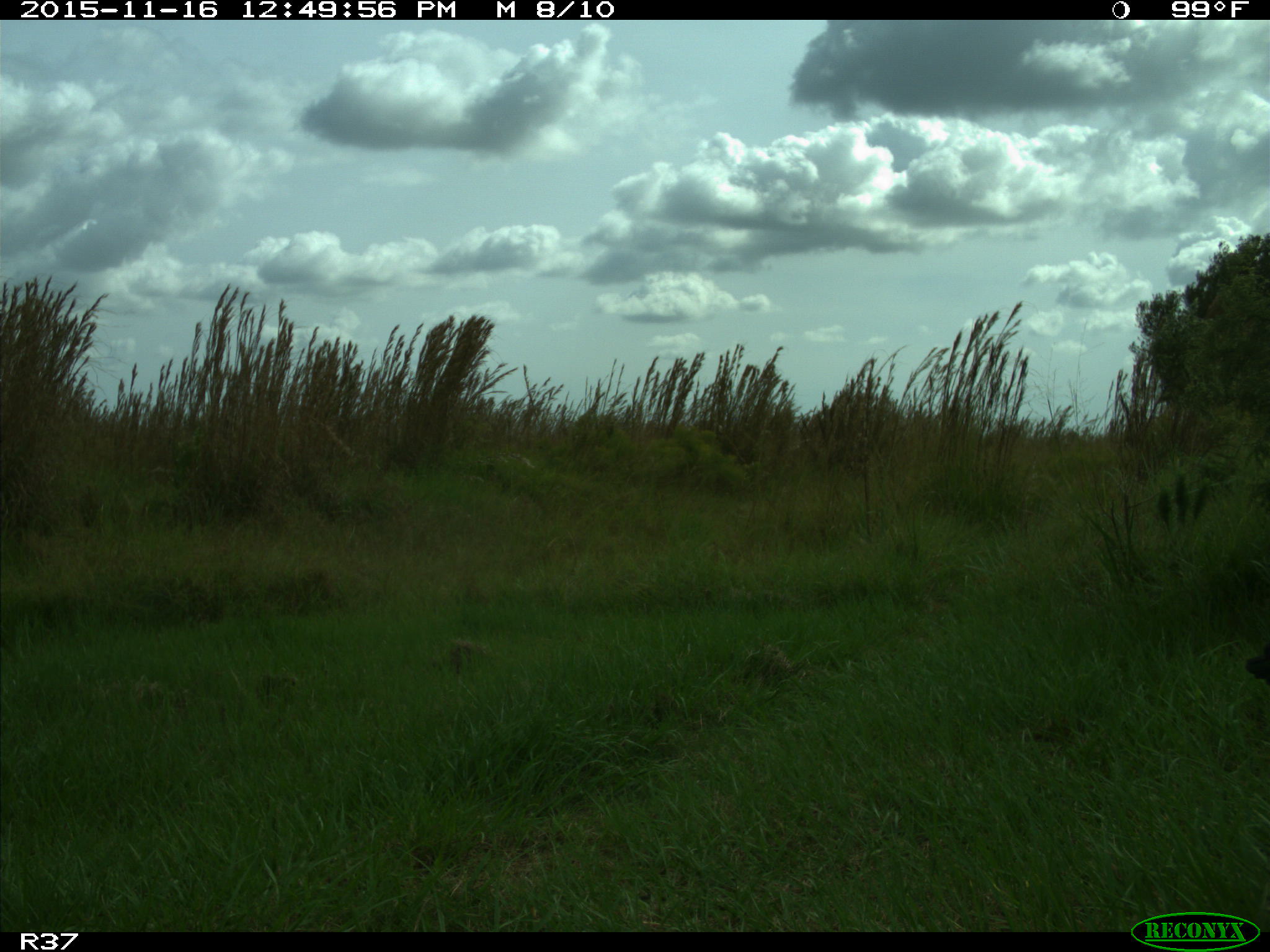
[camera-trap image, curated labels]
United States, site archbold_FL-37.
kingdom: Animalia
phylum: Chordata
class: Aves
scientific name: Aves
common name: birds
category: unidentified bird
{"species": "unidentified bird (birds) (Aves)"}